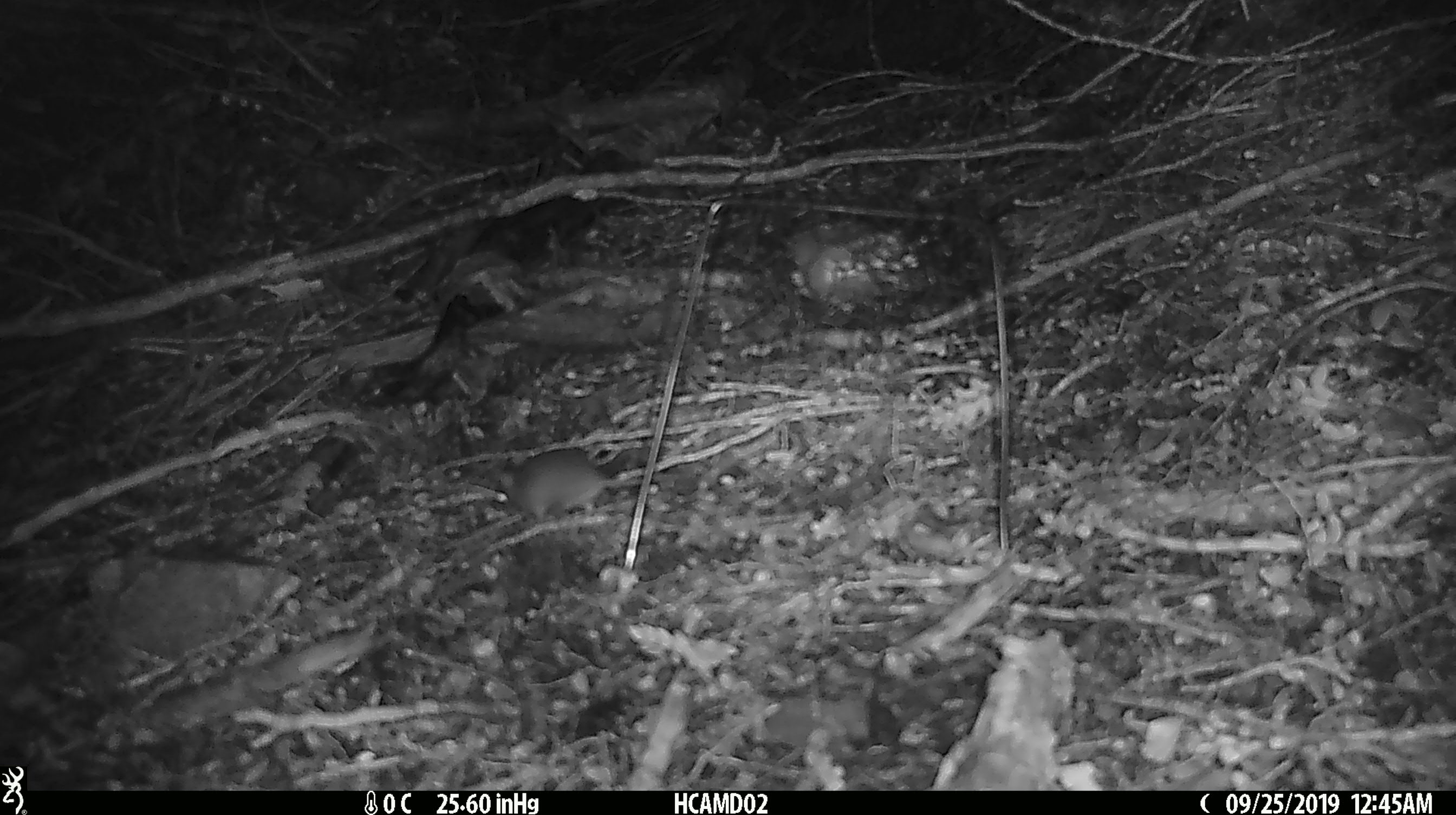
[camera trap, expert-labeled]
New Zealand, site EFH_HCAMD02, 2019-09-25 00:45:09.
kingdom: Animalia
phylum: Chordata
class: Mammalia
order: Rodentia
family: Muridae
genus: Mus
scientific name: Mus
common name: mouse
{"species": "mouse (Mus)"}